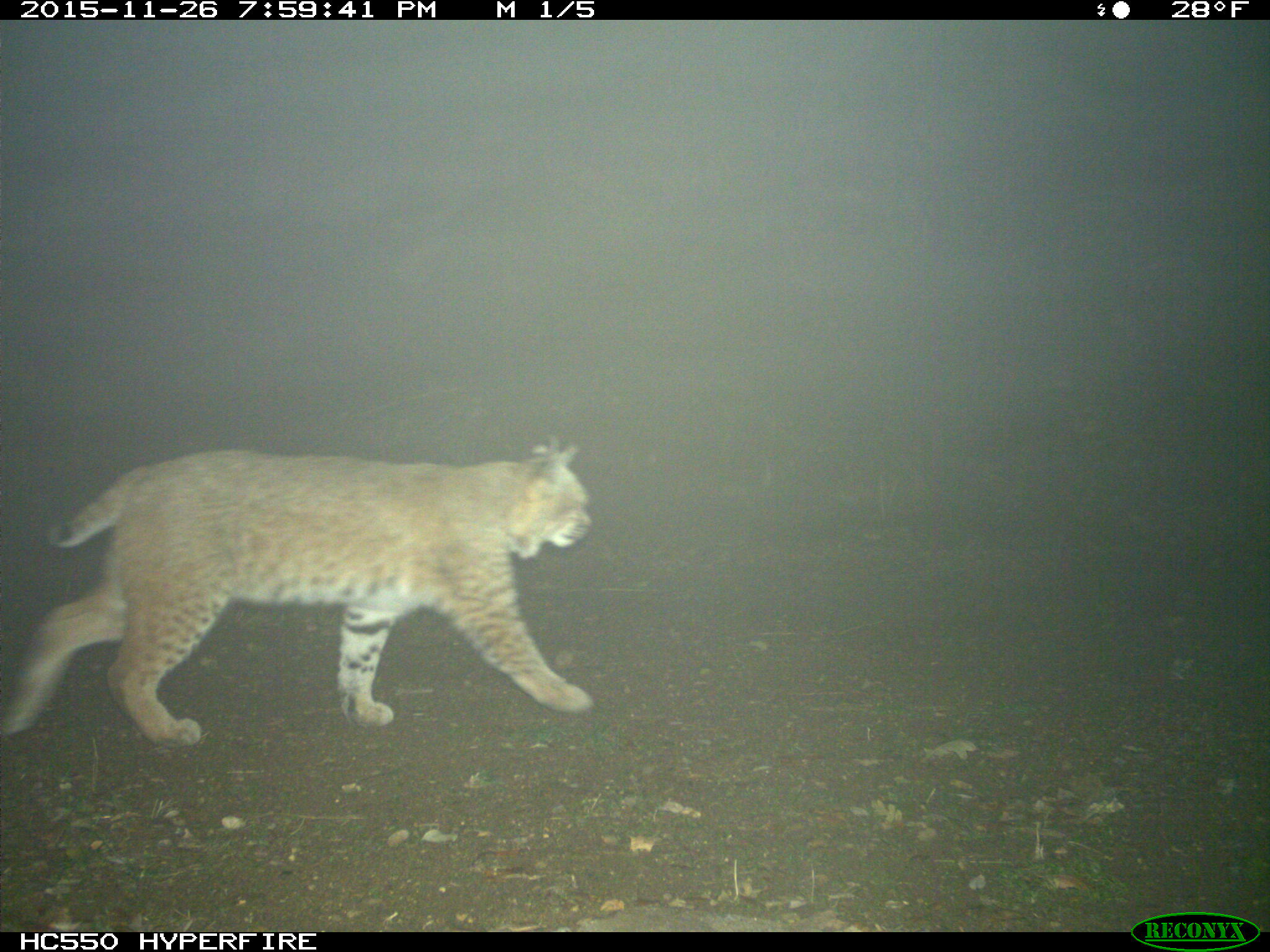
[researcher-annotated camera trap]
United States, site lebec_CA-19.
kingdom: Animalia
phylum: Chordata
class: Mammalia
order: Carnivora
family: Felidae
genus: Lynx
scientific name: Lynx rufus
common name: bobcat